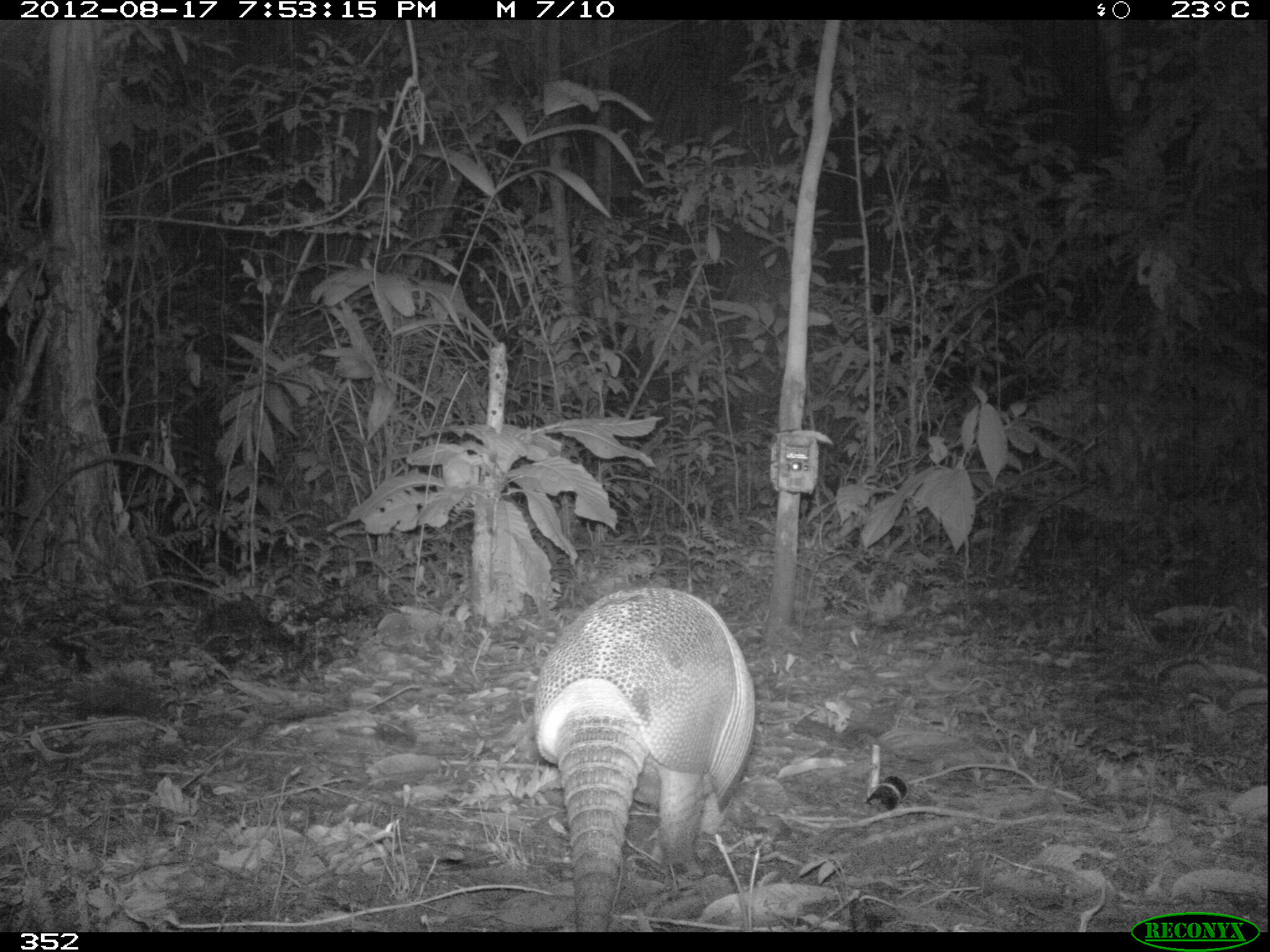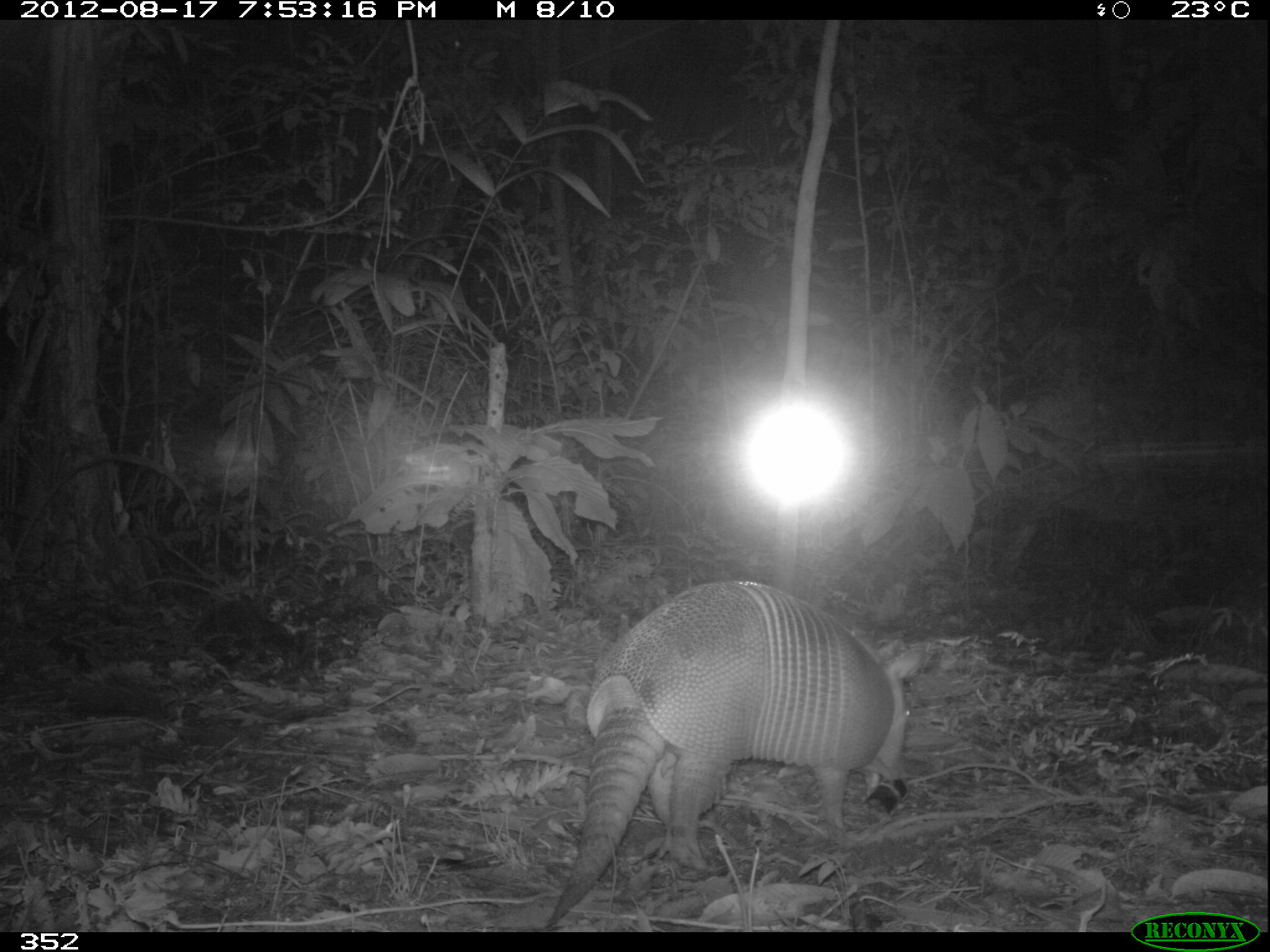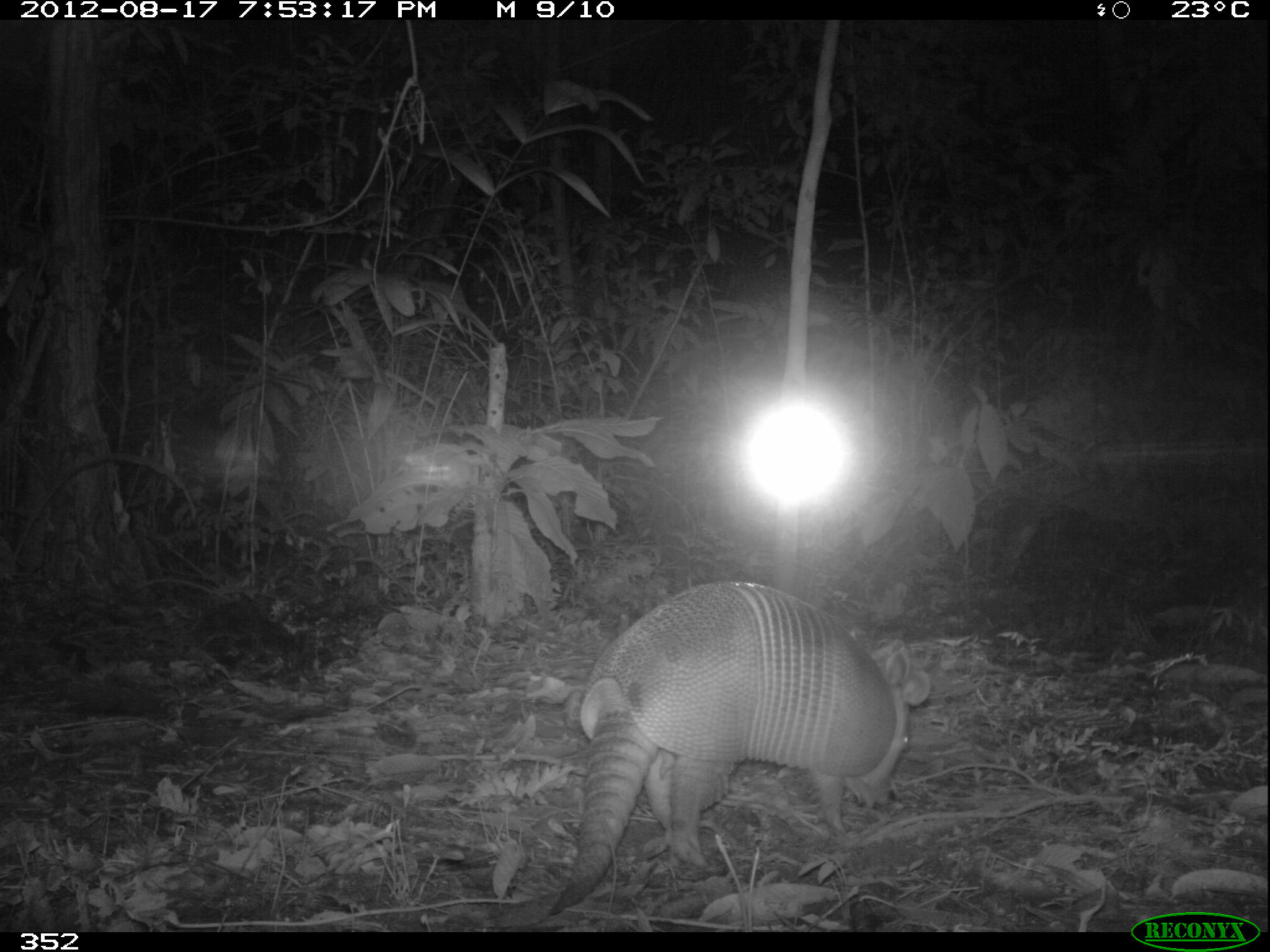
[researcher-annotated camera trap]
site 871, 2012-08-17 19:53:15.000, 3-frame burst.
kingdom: Animalia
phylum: Chordata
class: Mammalia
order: Cingulata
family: Dasypodidae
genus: Dasypus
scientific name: Dasypus novemcinctus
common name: nine-banded armadillo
Dasypus novemcinctus (nine-banded armadillo).